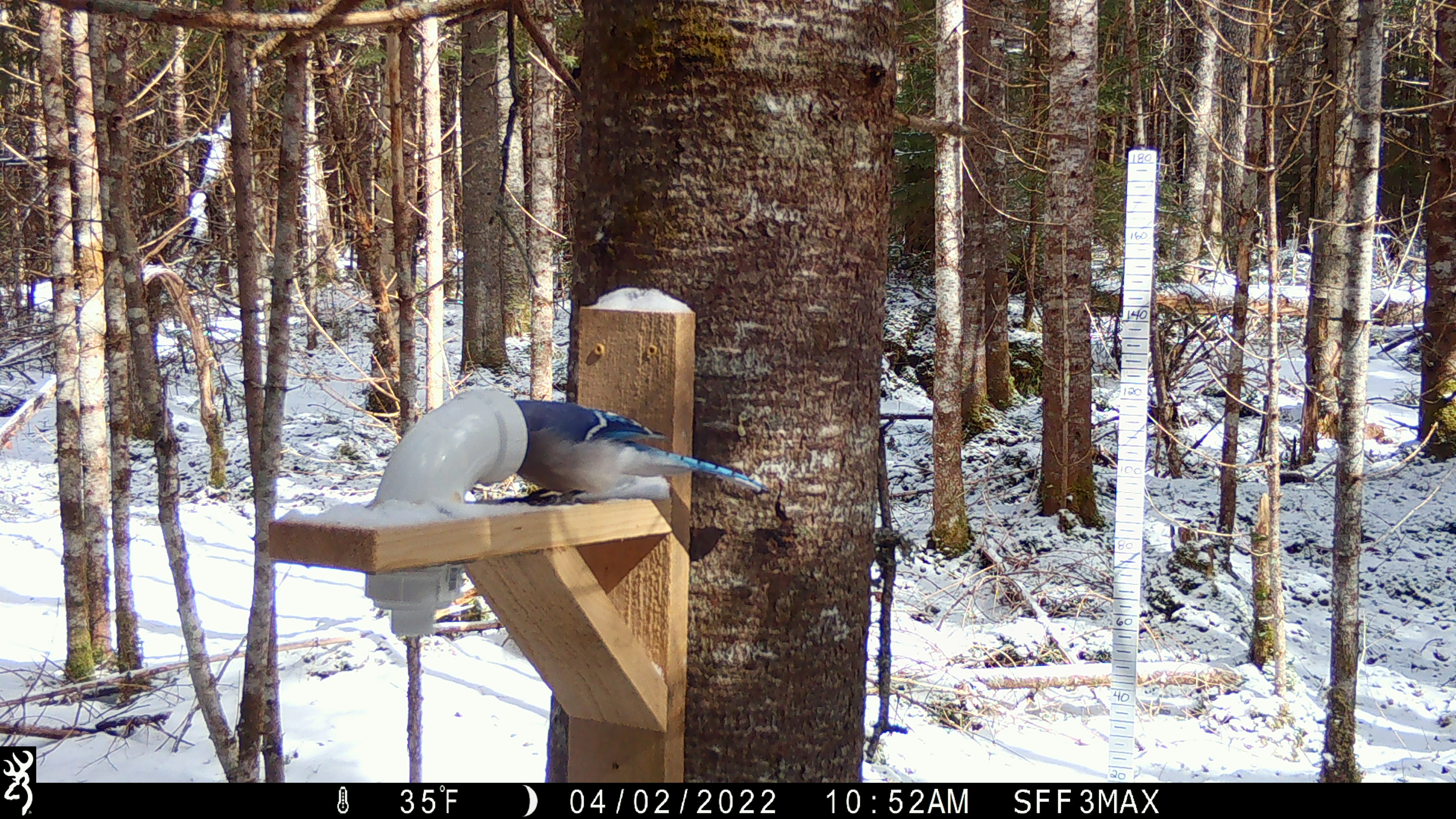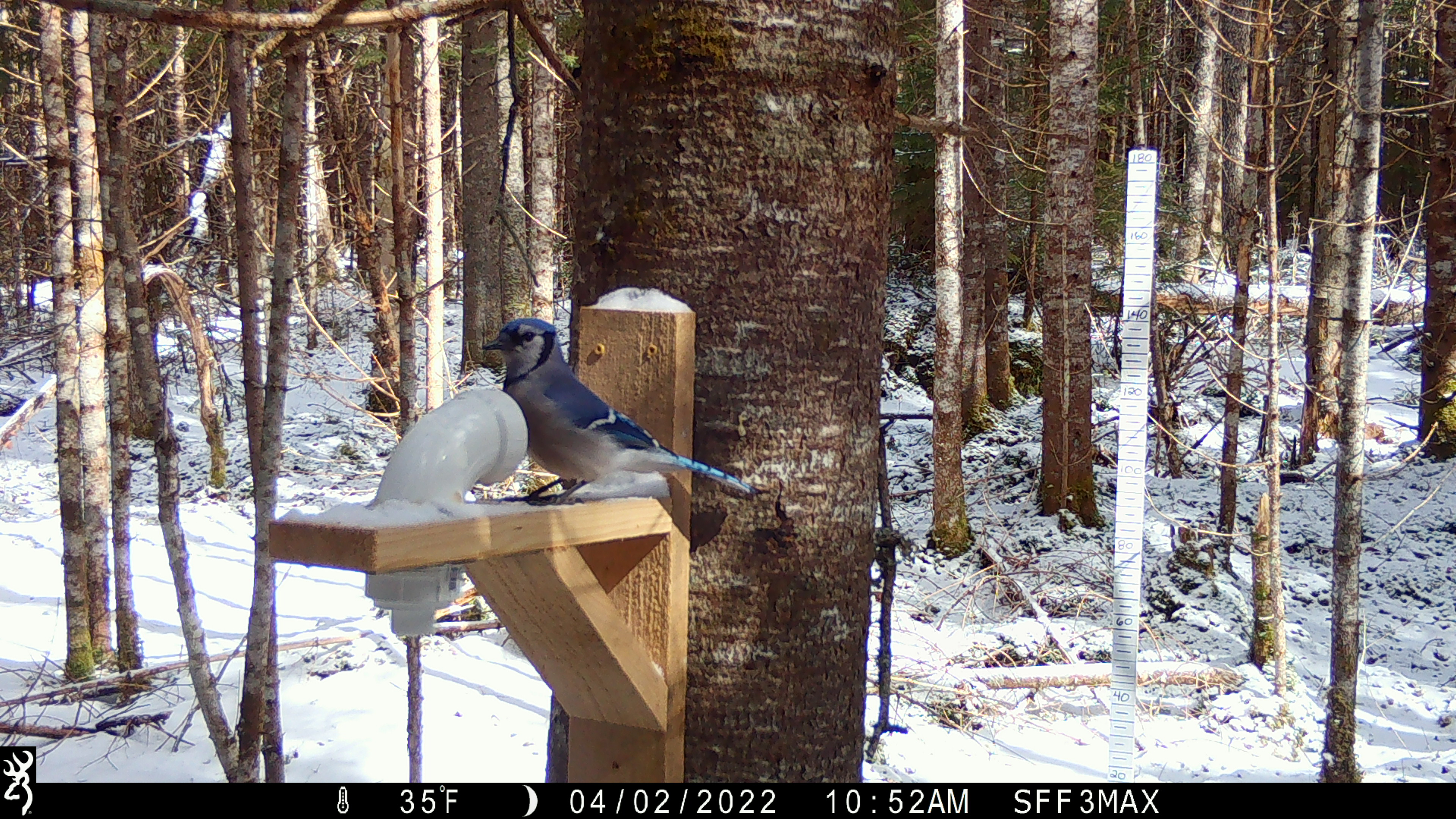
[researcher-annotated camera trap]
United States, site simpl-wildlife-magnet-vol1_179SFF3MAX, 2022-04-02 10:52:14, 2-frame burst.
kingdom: Animalia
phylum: Chordata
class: Aves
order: Passeriformes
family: Corvidae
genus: Cyanocitta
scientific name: Cyanocitta cristata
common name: blue jay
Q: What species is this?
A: Blue jay (Cyanocitta cristata).